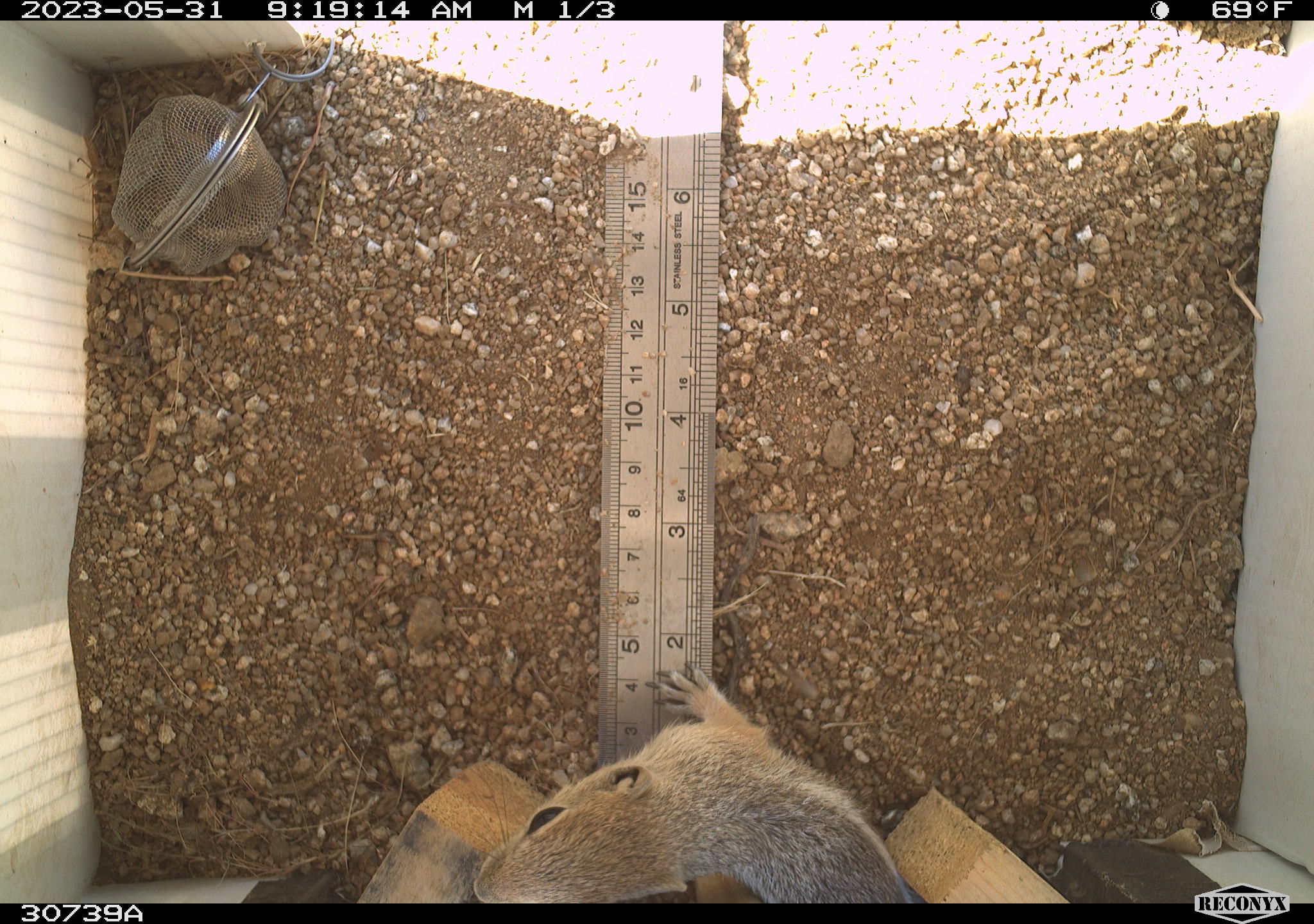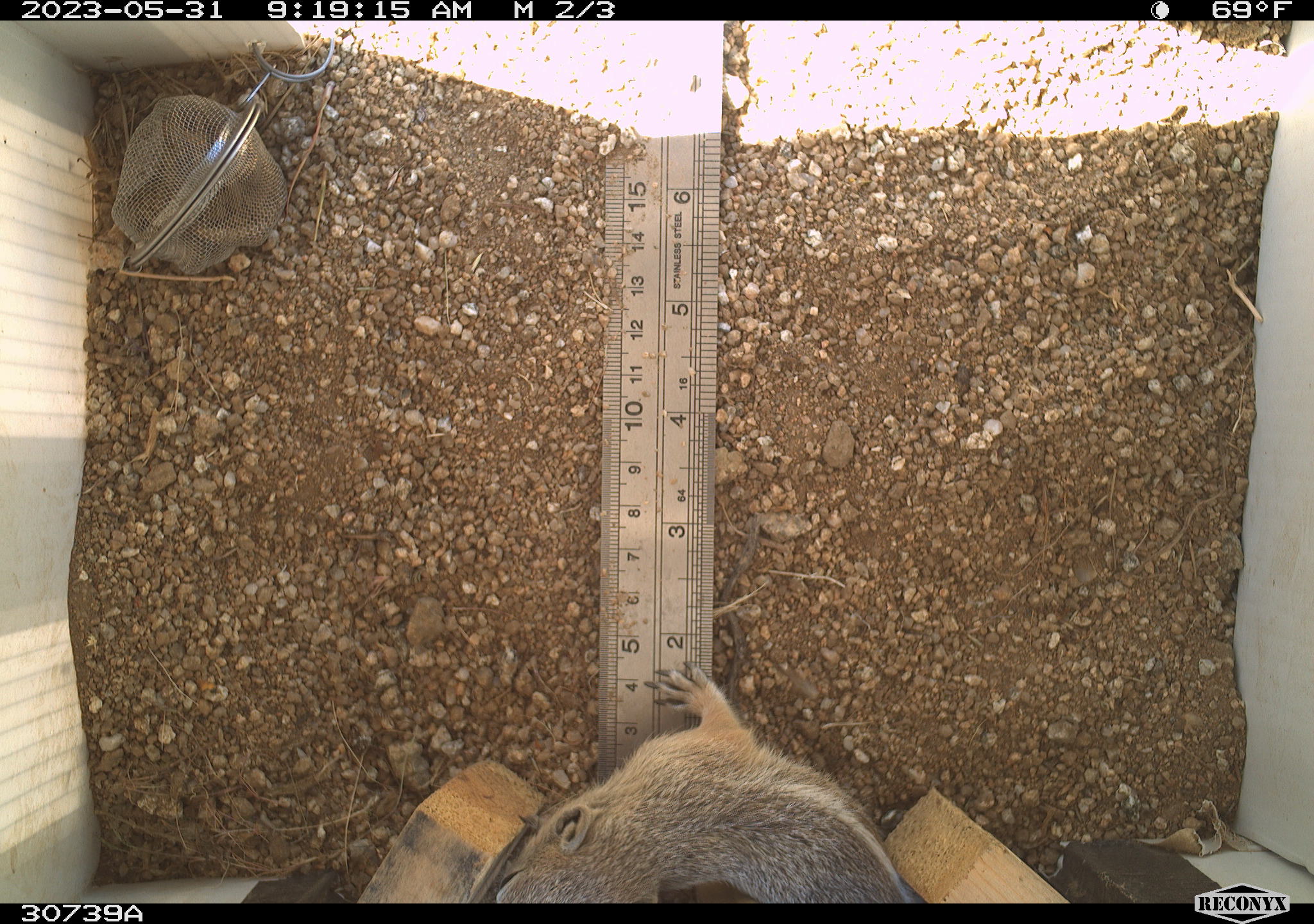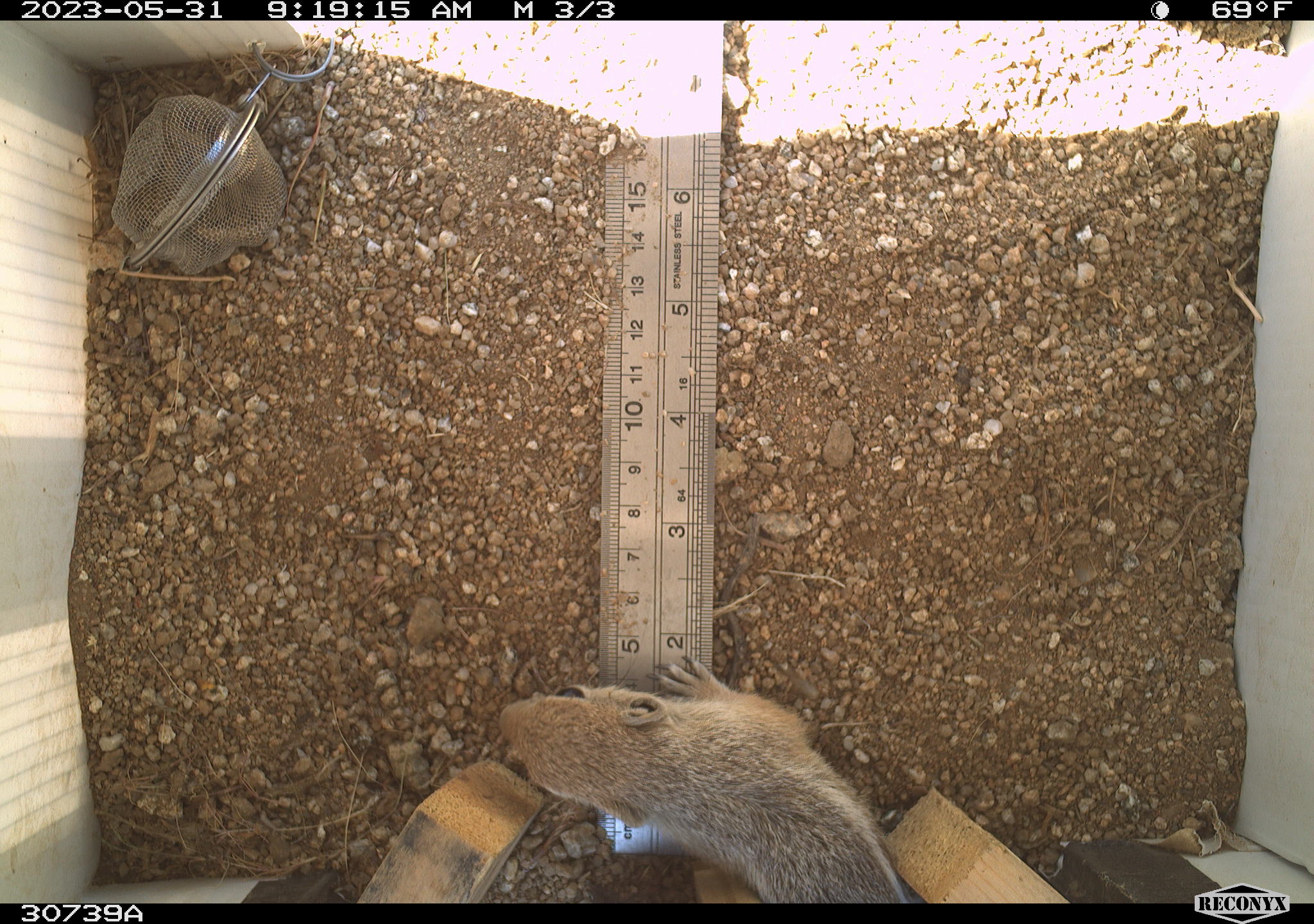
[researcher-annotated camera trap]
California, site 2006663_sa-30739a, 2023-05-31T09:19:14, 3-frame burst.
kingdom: Animalia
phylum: Chordata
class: Mammalia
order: Rodentia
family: Sciuridae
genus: Ammospermophilus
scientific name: Ammospermophilus leucurus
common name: white-tailed antelope squirrel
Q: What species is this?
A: White-tailed antelope squirrel (Ammospermophilus leucurus).